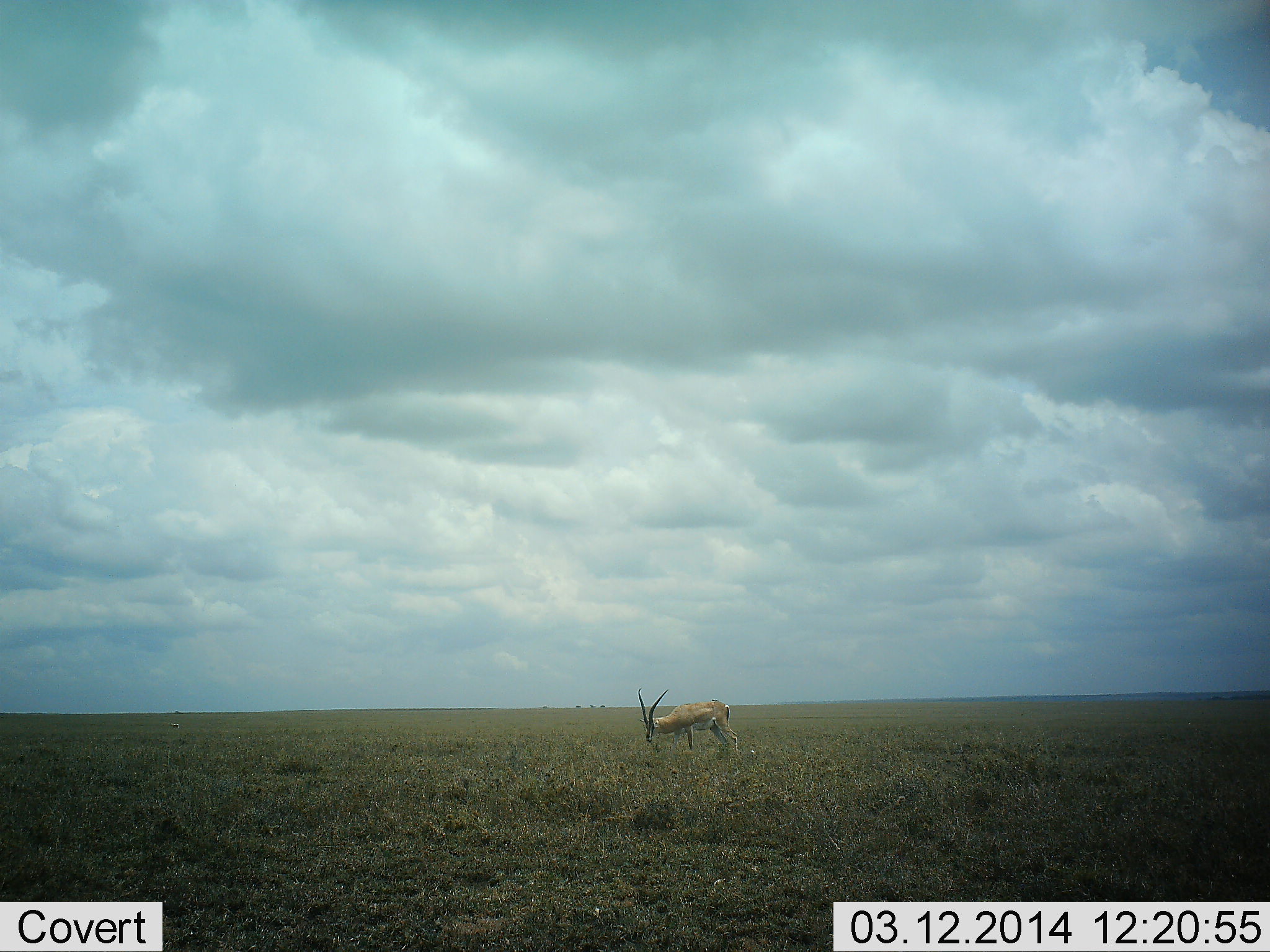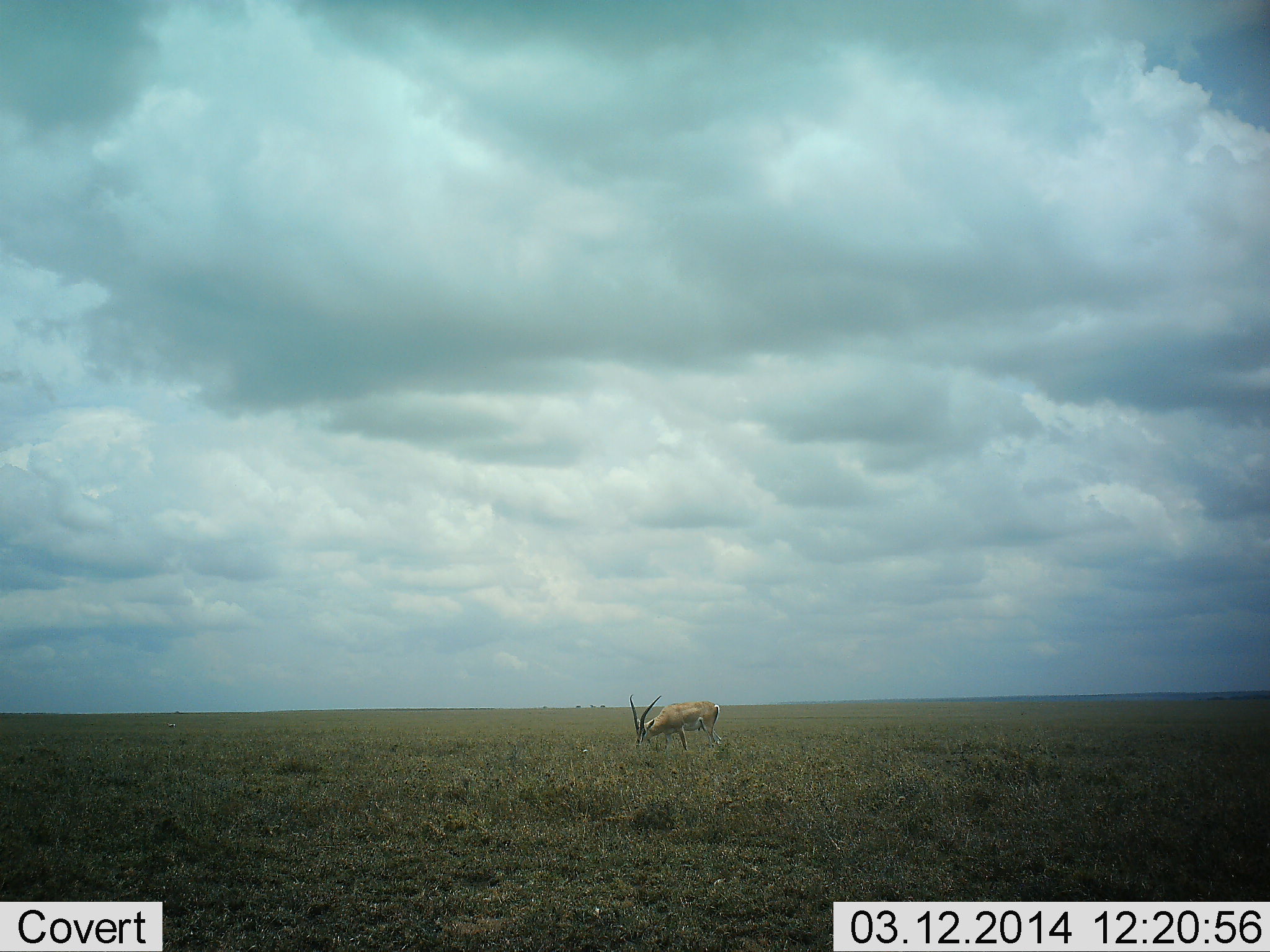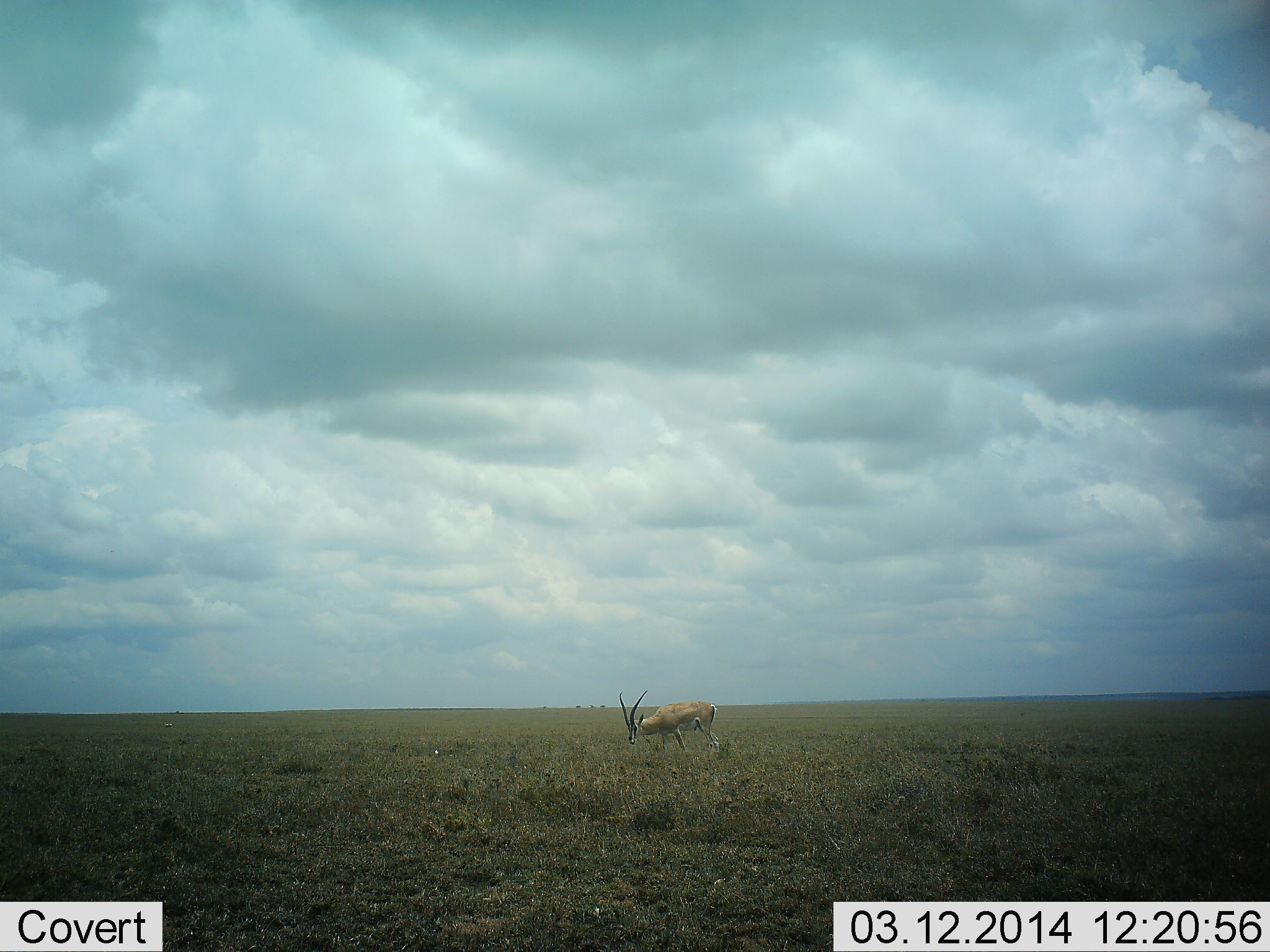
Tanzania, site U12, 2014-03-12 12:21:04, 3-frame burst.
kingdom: Animalia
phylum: Chordata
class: Mammalia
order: Artiodactyla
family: Bovidae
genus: Nanger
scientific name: Nanger granti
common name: grant's gazelle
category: gazellegrants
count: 1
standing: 36%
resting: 0%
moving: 18%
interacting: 0%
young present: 0%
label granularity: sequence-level